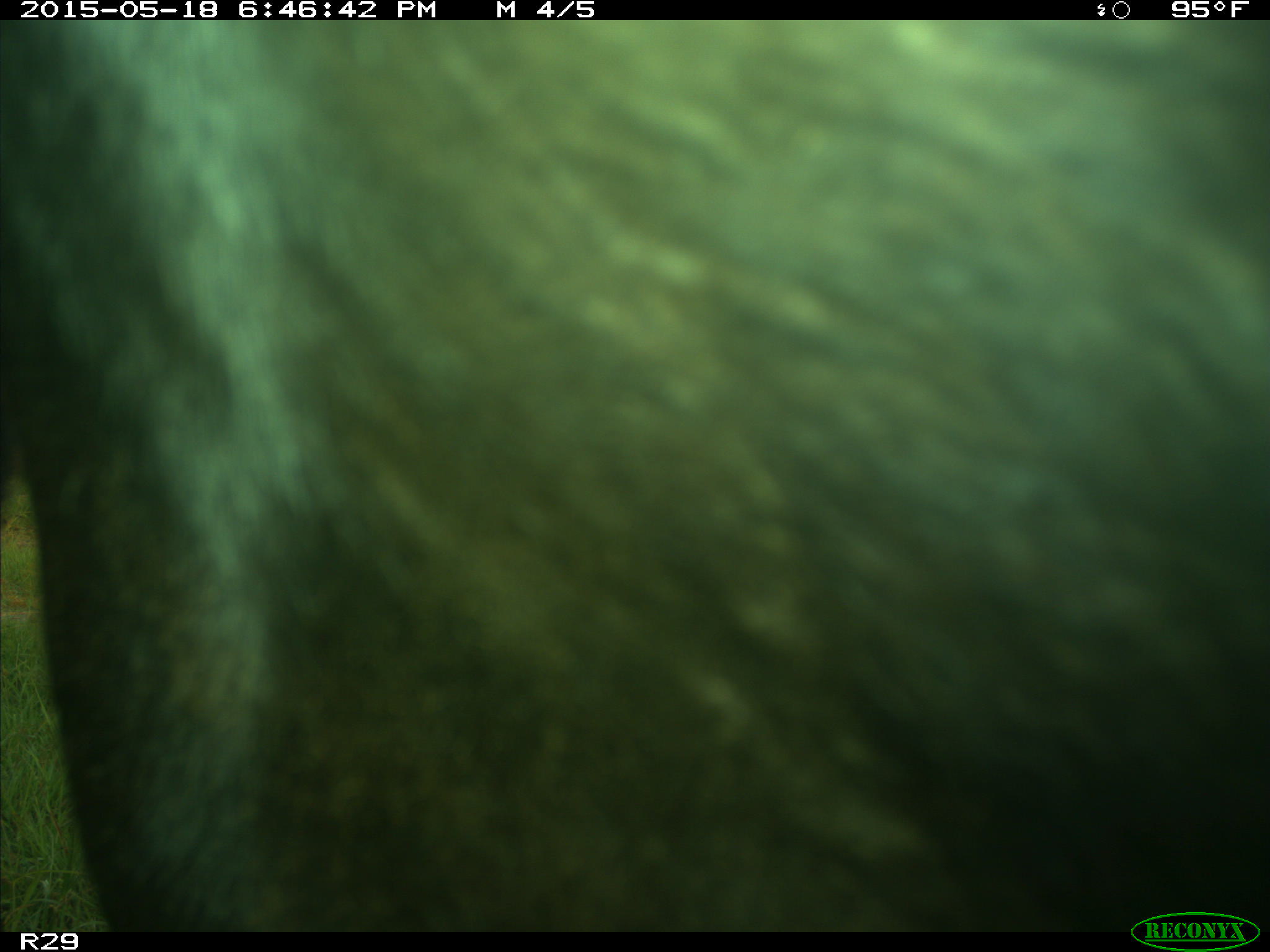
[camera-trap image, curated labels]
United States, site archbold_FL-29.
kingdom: Animalia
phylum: Chordata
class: Mammalia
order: Artiodactyla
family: Bovidae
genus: Bos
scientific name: Bos taurus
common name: domestic cow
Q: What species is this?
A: Bos taurus (domestic cow).